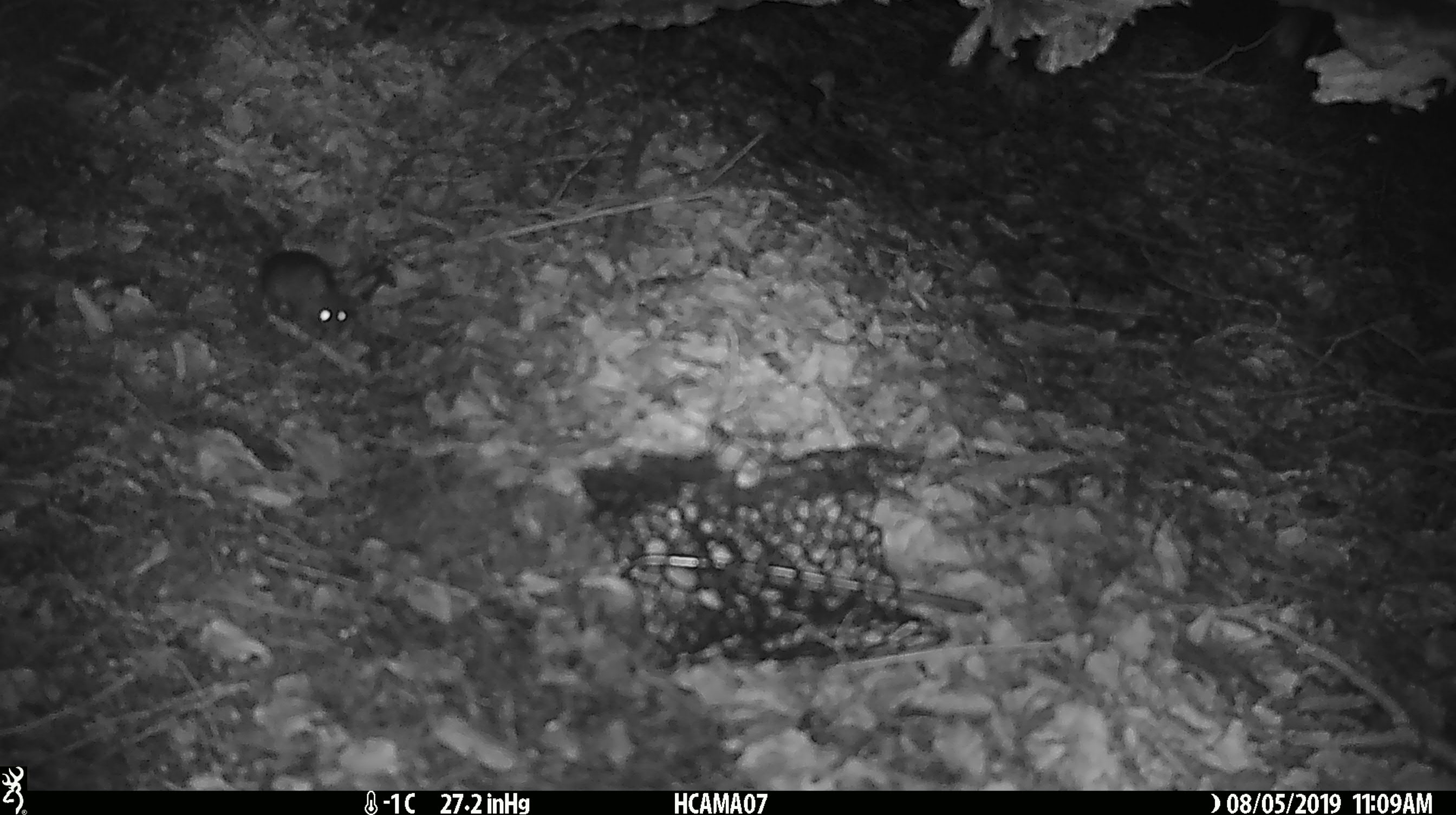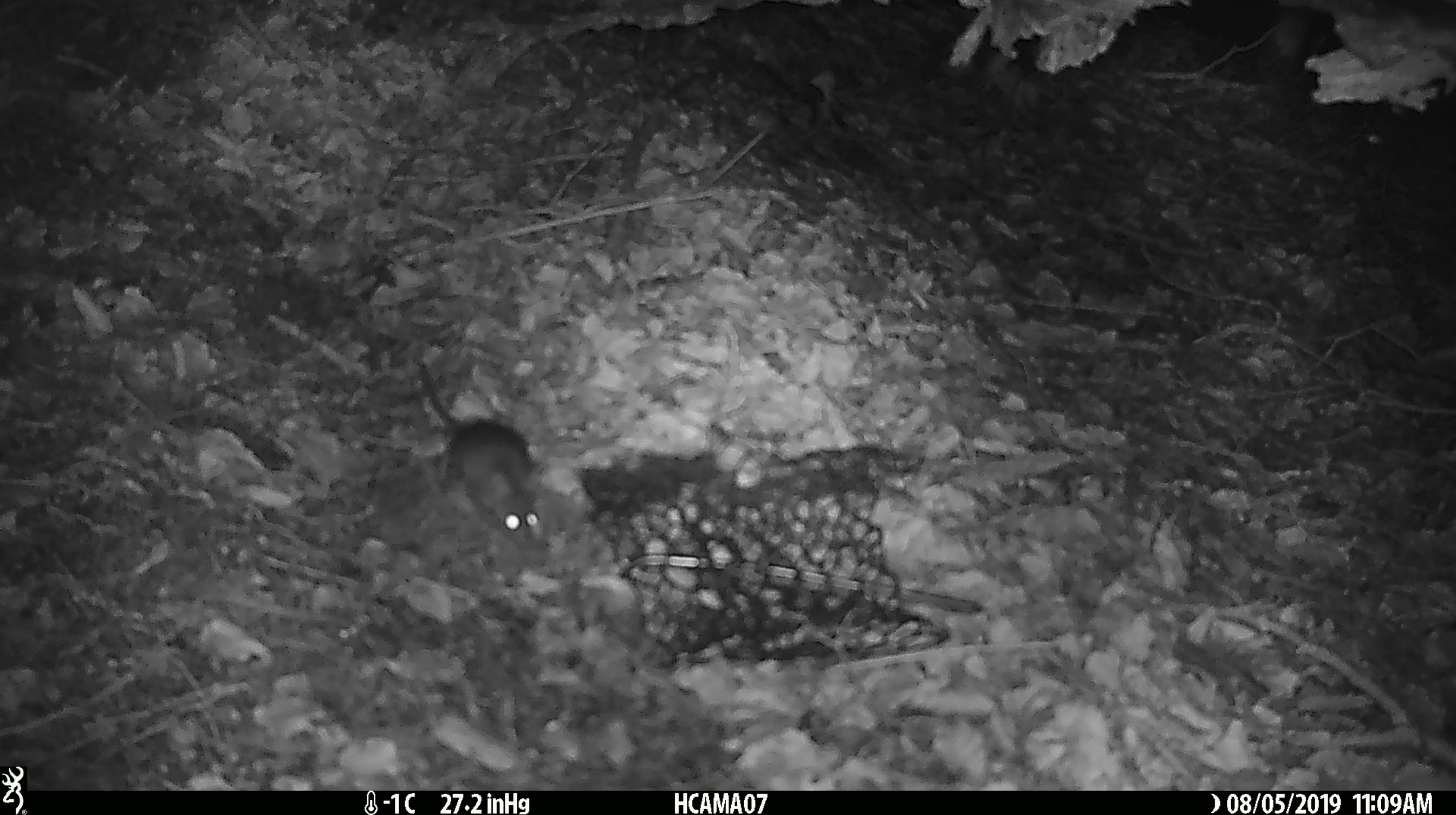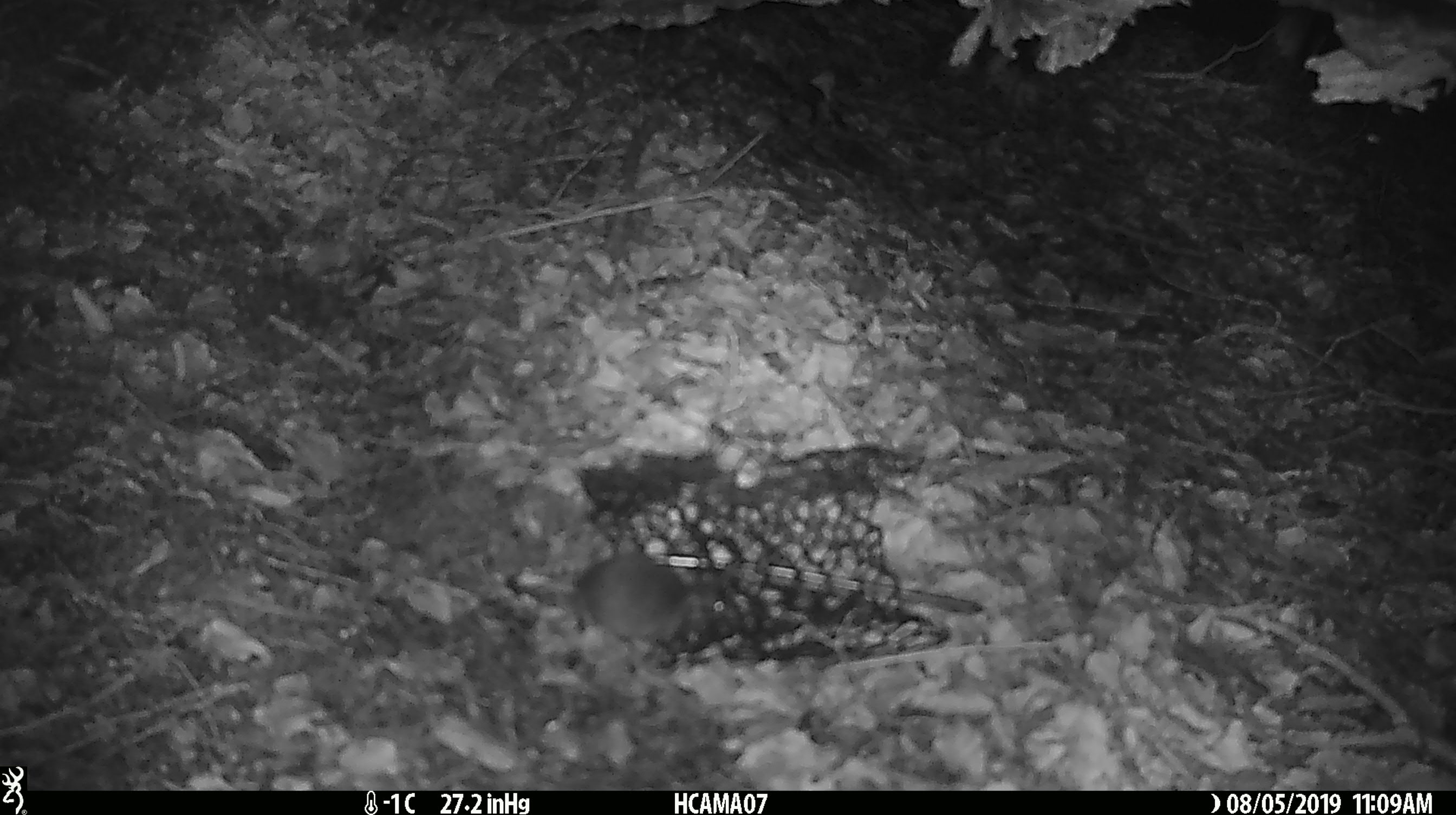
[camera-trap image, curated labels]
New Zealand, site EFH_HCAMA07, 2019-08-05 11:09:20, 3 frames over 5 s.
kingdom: Animalia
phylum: Chordata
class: Mammalia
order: Rodentia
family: Muridae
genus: Mus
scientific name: Mus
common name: mouse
Mouse (Mus).